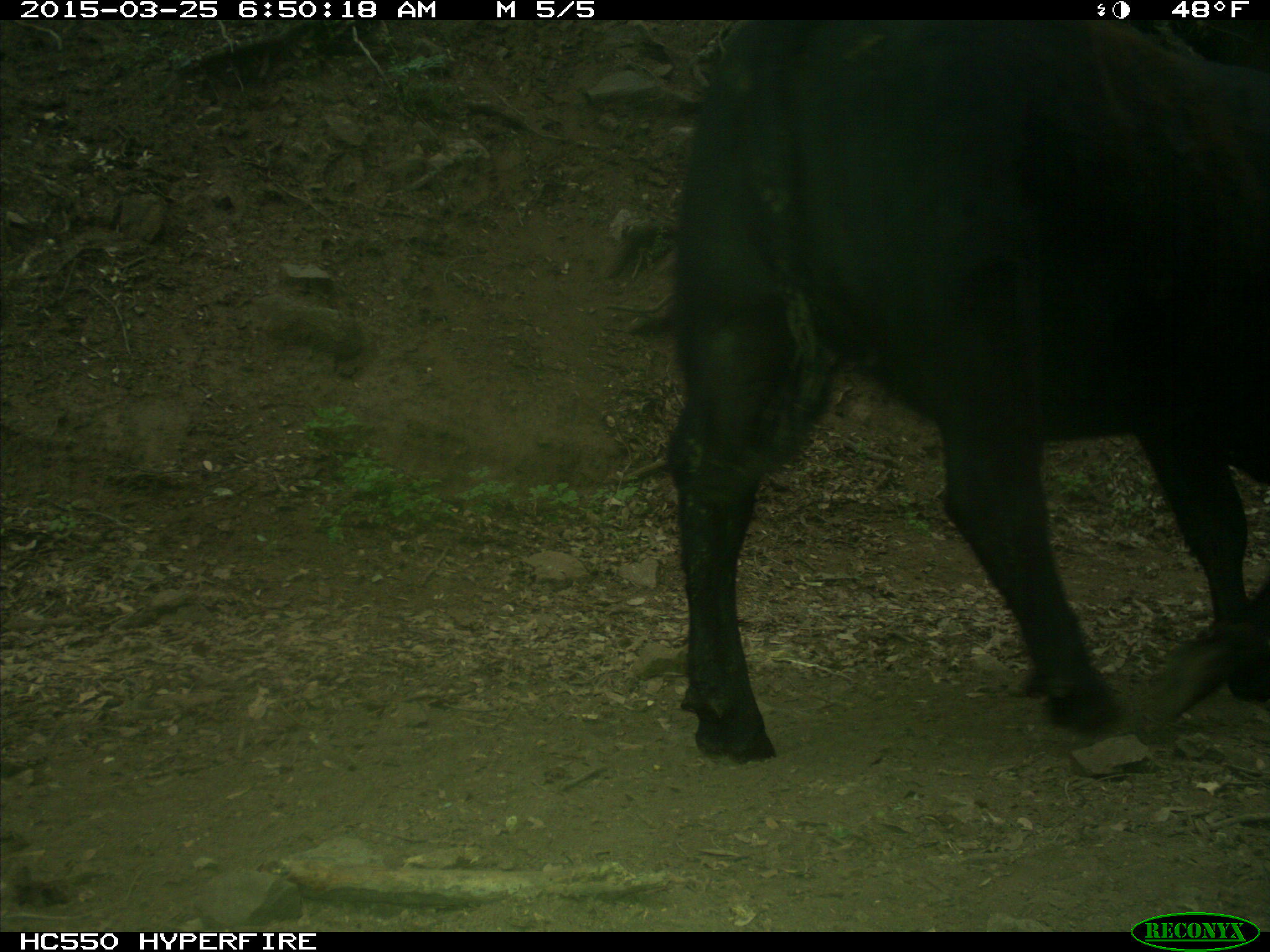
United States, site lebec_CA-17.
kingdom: Animalia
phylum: Chordata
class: Mammalia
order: Artiodactyla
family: Bovidae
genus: Bos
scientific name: Bos taurus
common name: domestic cow